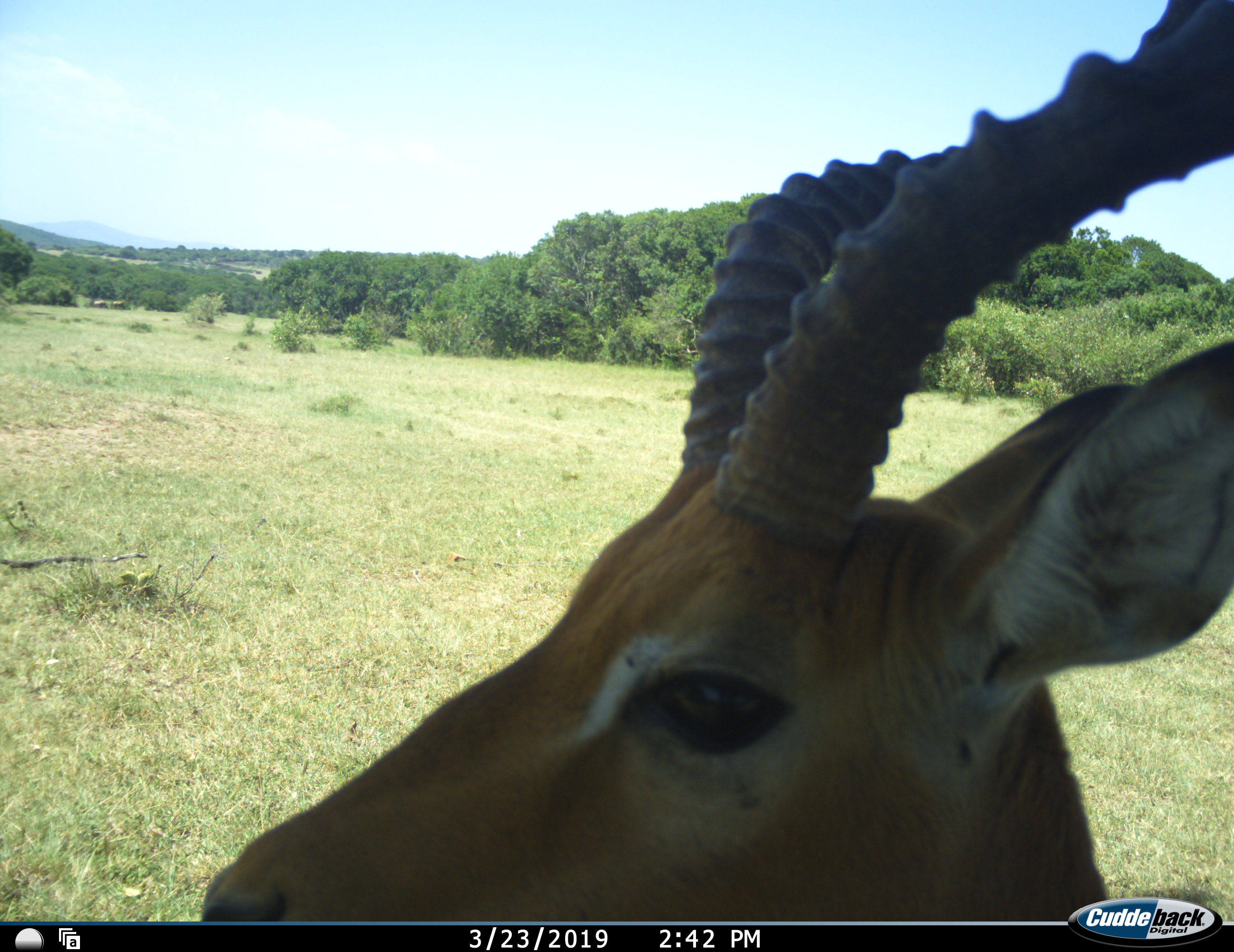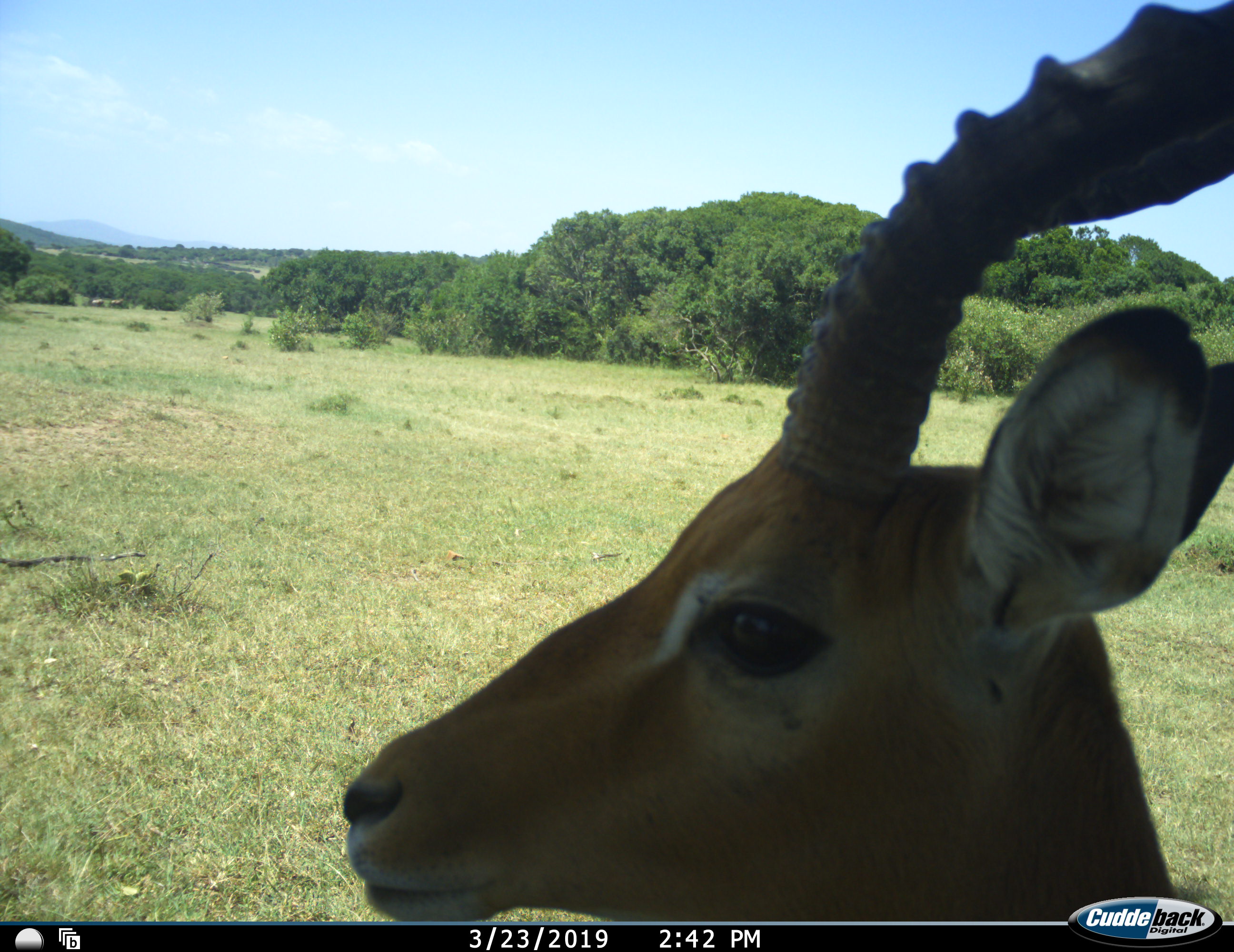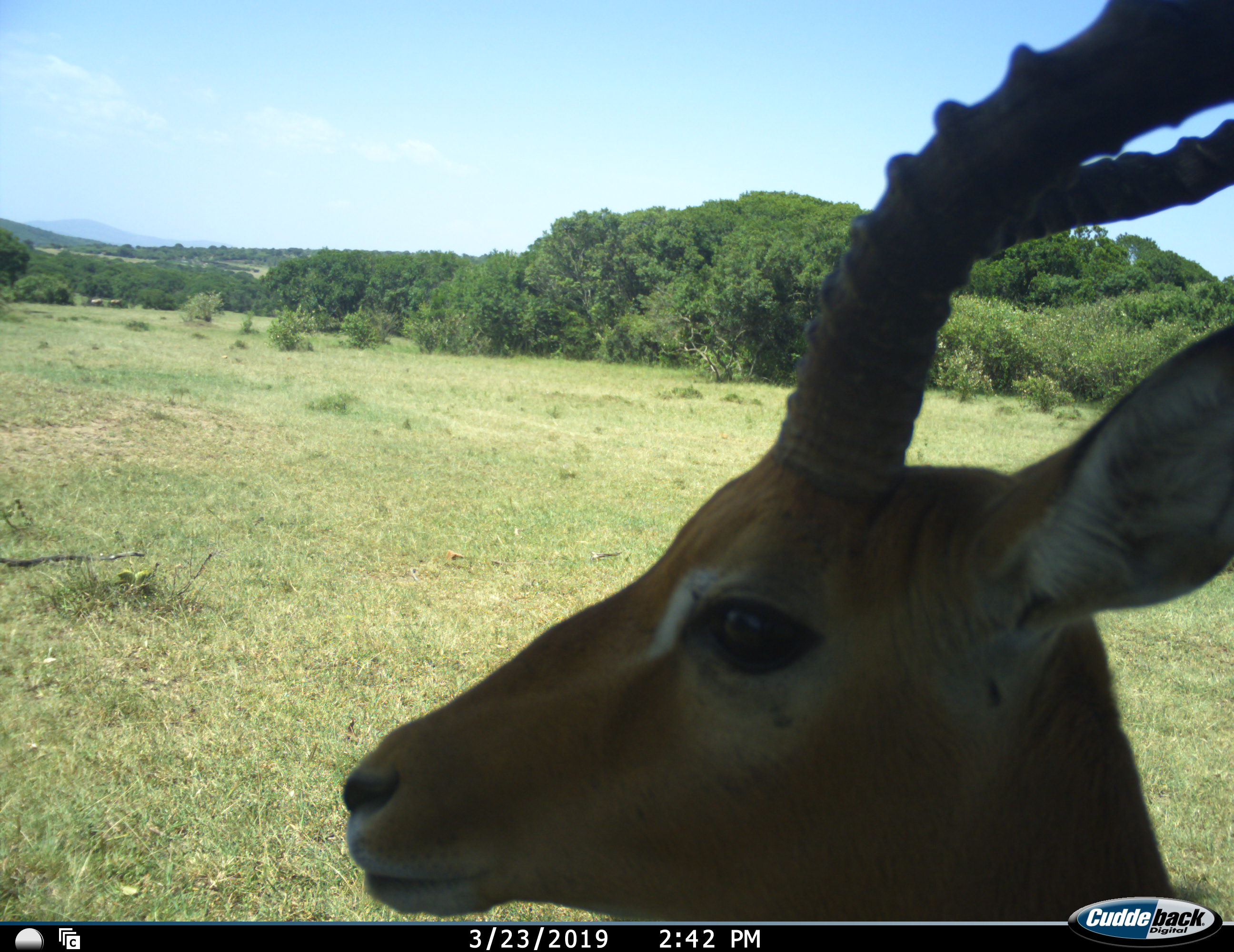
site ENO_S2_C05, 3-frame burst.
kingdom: Animalia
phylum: Chordata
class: Mammalia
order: Artiodactyla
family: Bovidae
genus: Aepyceros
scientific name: Aepyceros melampus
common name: impala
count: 1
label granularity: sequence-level